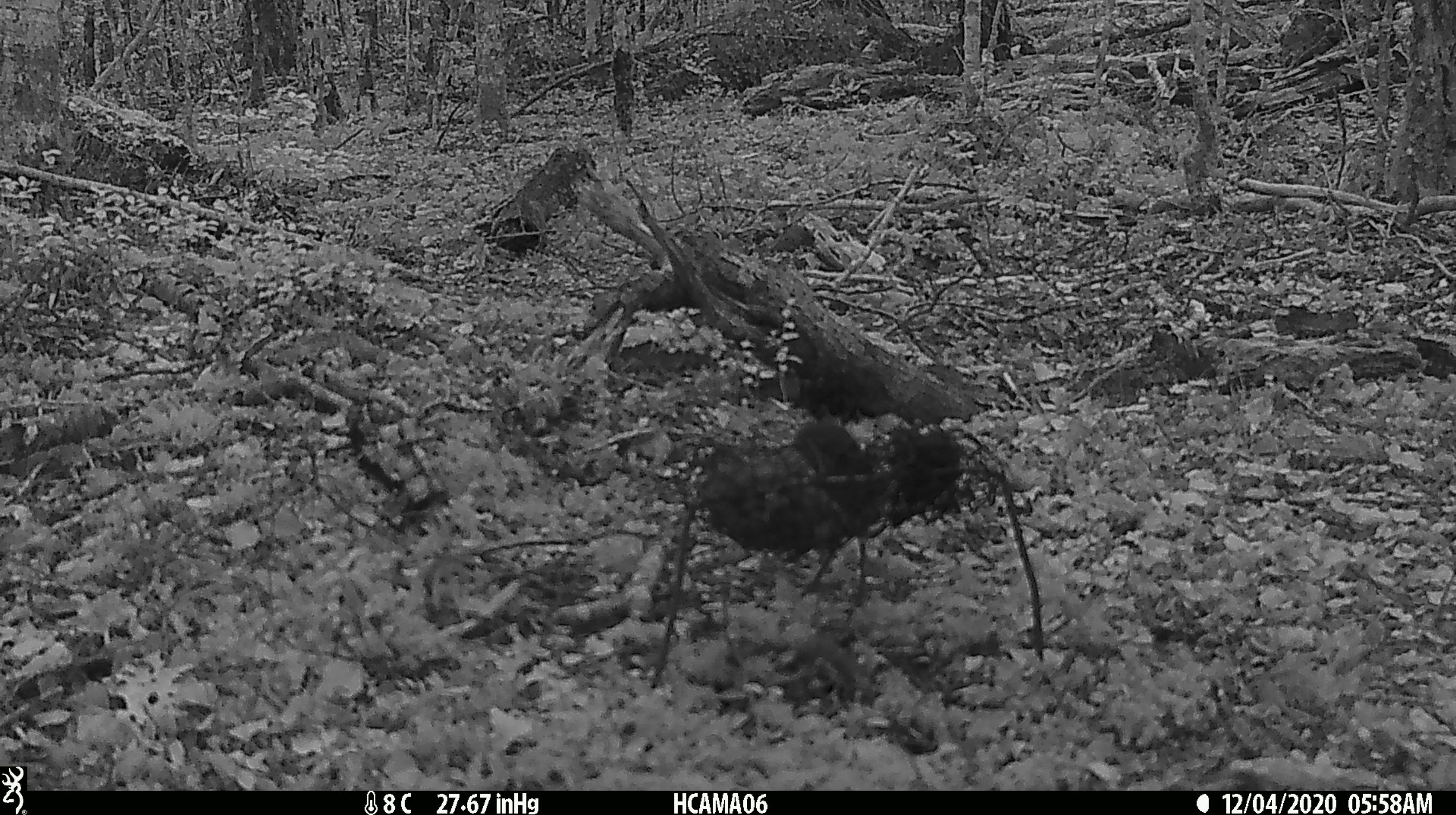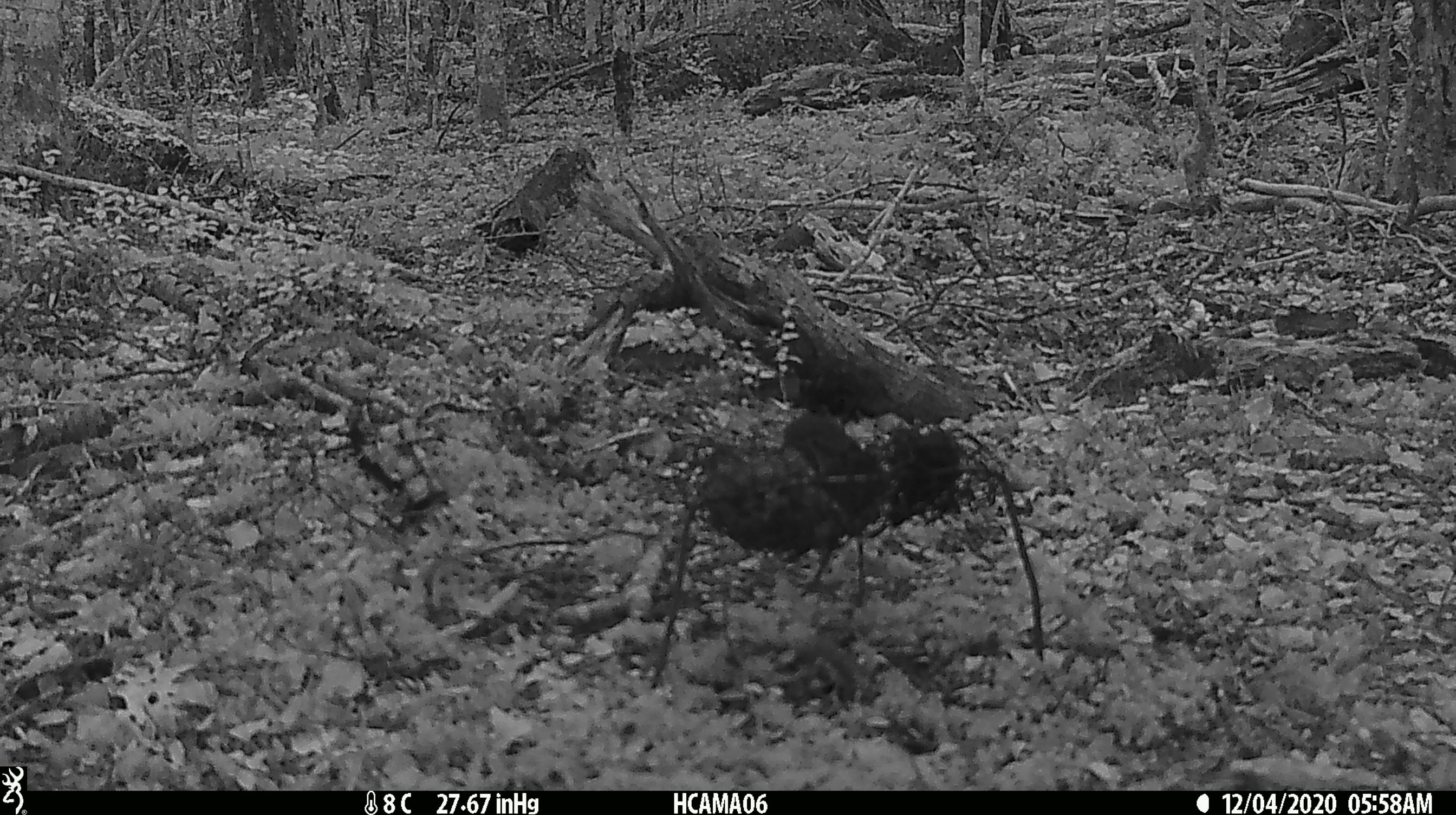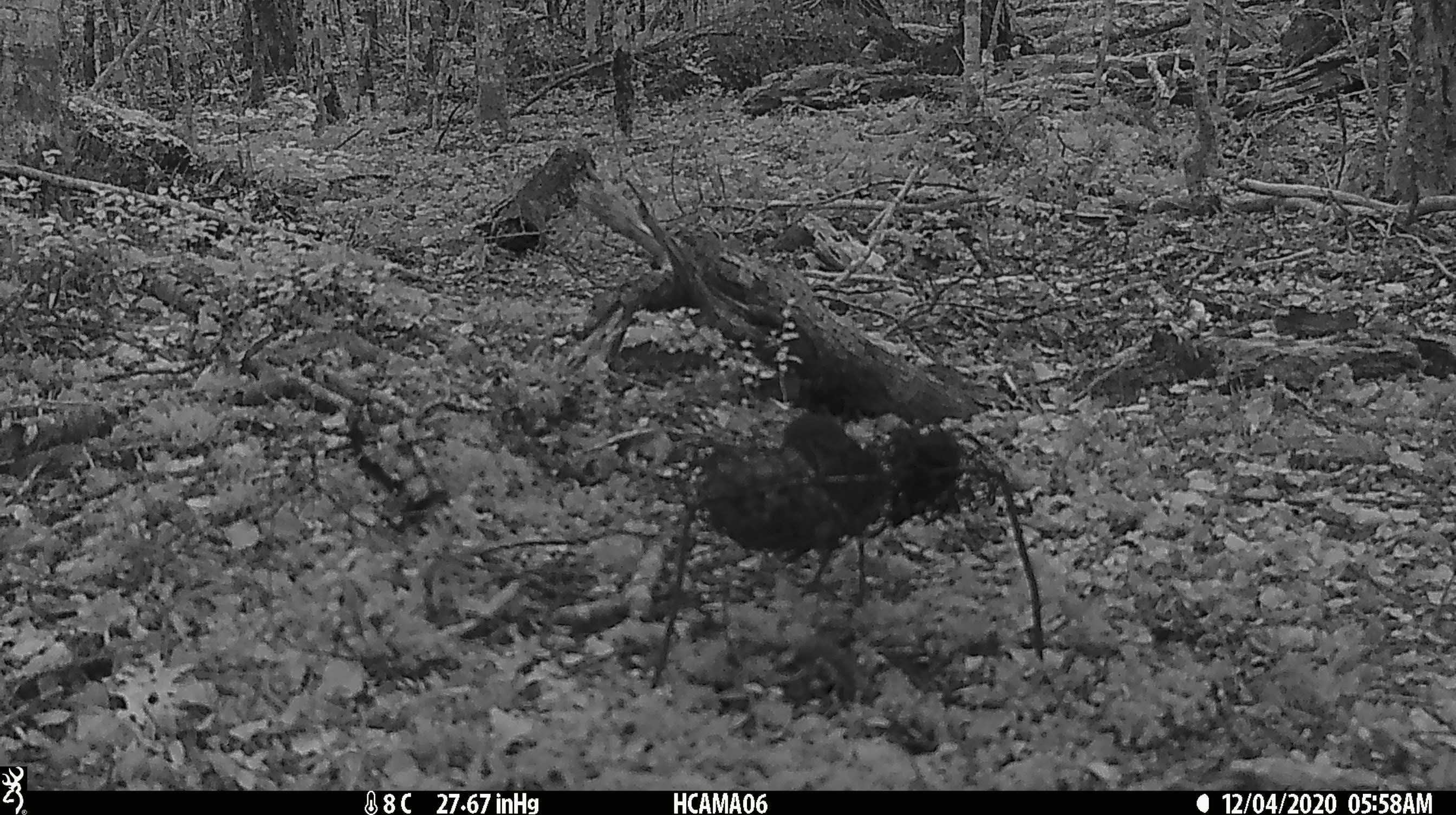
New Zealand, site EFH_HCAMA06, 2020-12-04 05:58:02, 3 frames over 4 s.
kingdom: Animalia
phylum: Chordata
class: Aves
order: Passeriformes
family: Petroicidae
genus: Petroica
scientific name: Petroica australis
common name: new zealand robin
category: robin